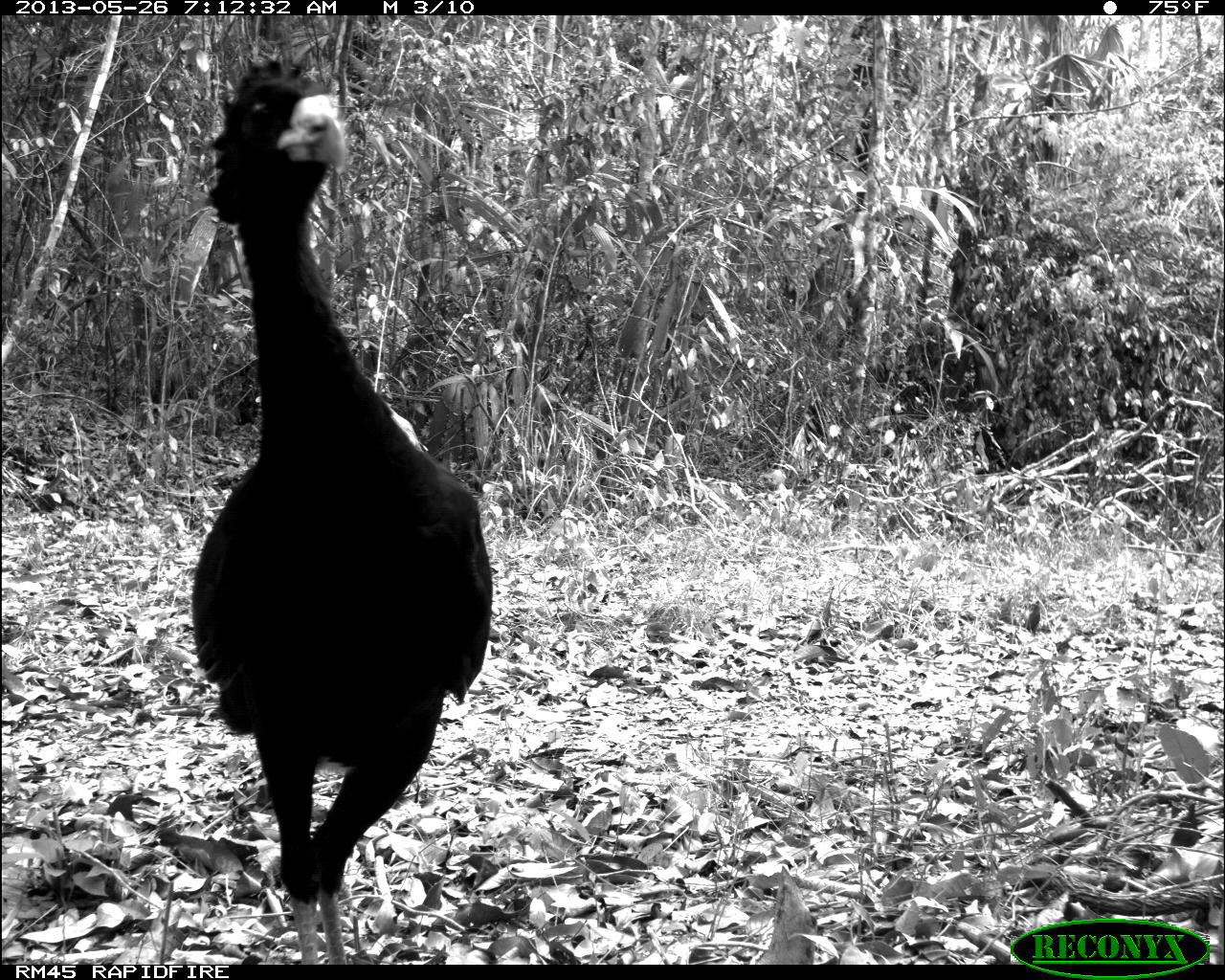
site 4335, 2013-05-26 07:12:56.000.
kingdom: Animalia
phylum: Chordata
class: Aves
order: Galliformes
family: Cracidae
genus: Crax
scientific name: Crax rubra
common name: great curassow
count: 1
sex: male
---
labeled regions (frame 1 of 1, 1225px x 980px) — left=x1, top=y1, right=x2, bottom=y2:
crax rubra: left=191, top=54, right=493, bottom=963